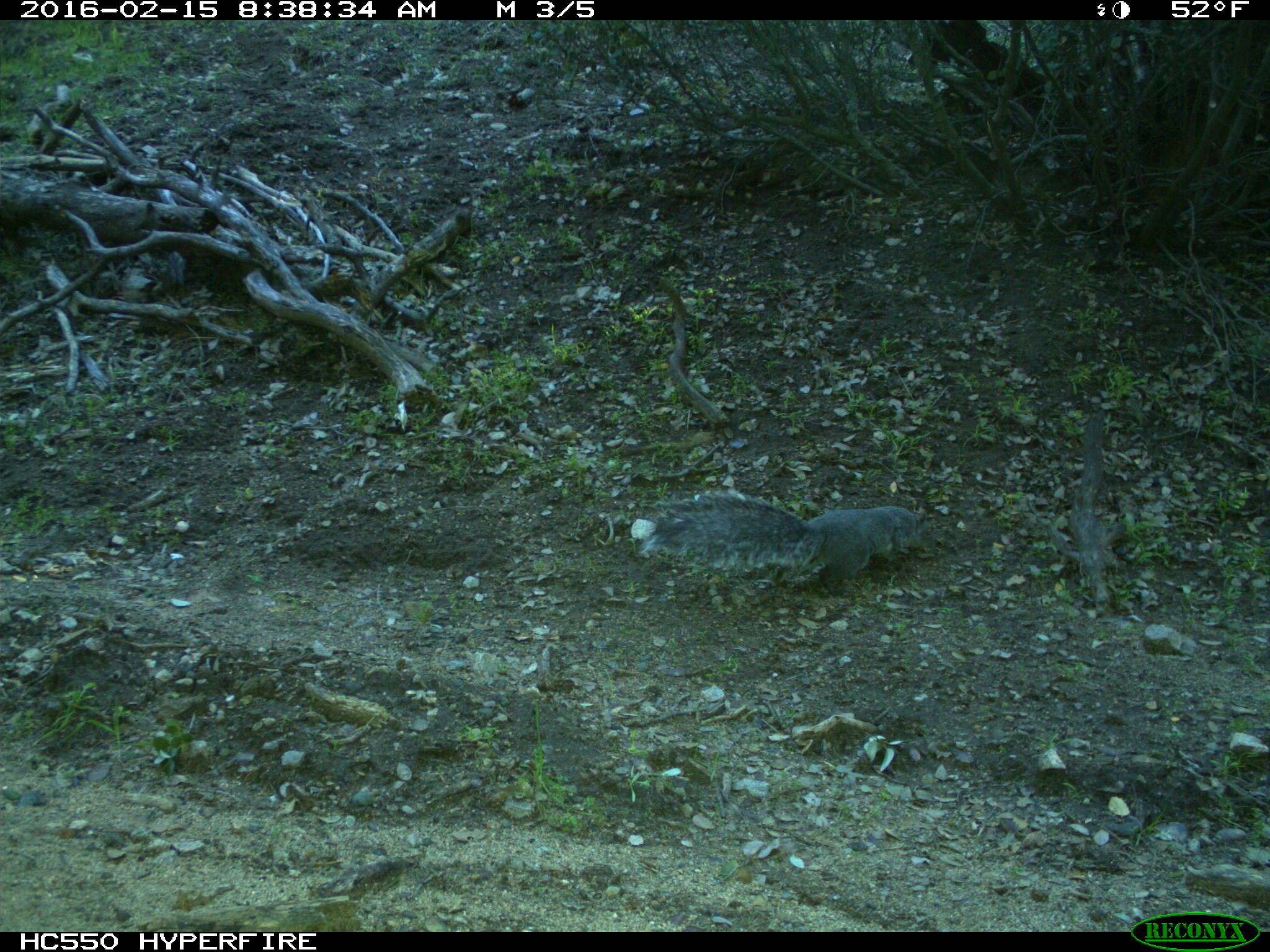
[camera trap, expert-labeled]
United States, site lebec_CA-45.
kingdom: Animalia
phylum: Chordata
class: Mammalia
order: Rodentia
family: Sciuridae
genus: Sciurus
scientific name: Sciurus carolinensis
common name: eastern gray squirrel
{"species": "Sciurus carolinensis (eastern gray squirrel)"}